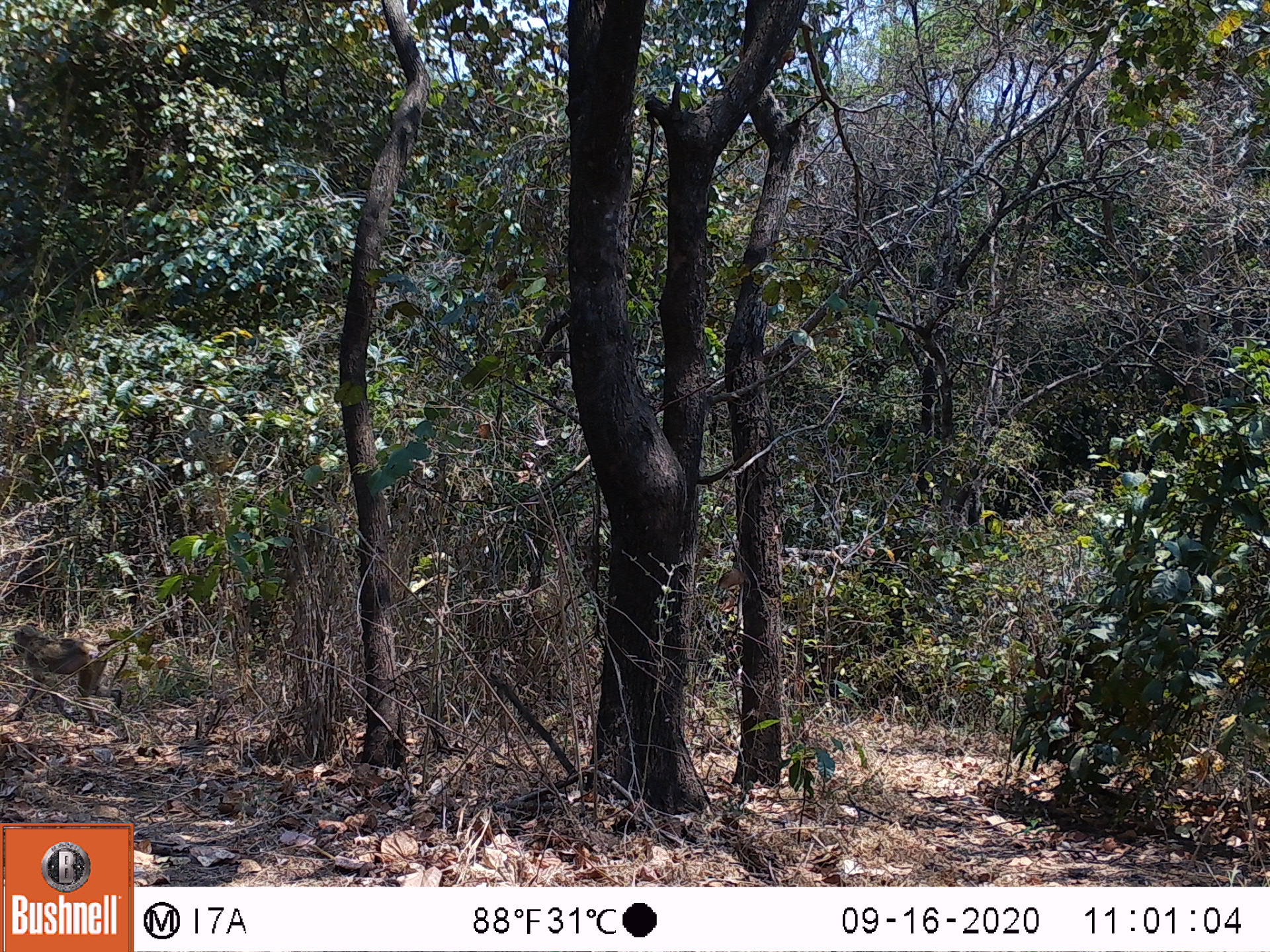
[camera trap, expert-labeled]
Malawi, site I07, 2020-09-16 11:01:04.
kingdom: Animalia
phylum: Chordata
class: Mammalia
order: Primates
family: Cercopithecidae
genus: Papio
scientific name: Papio cynocephalus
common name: yellow baboon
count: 1